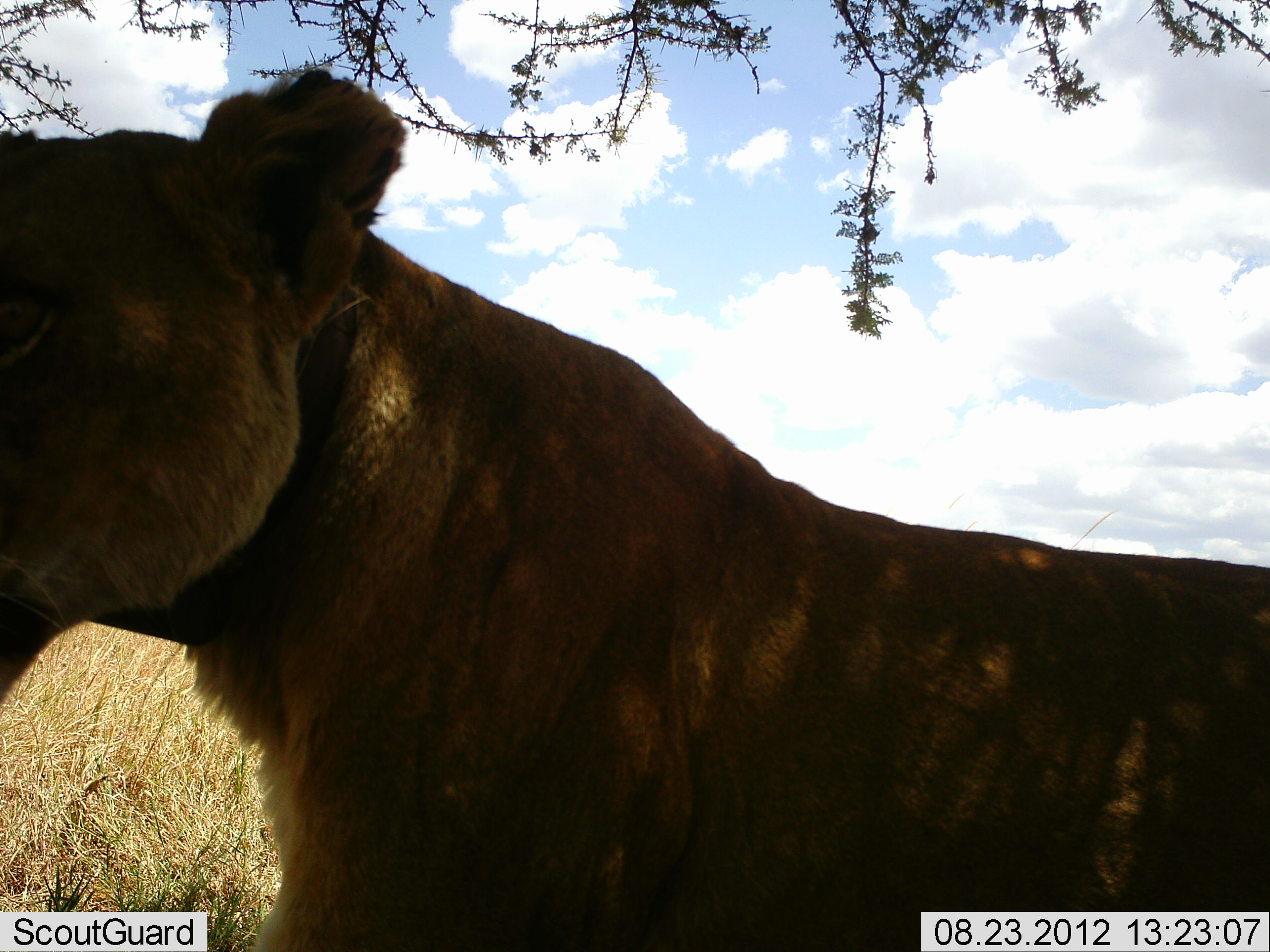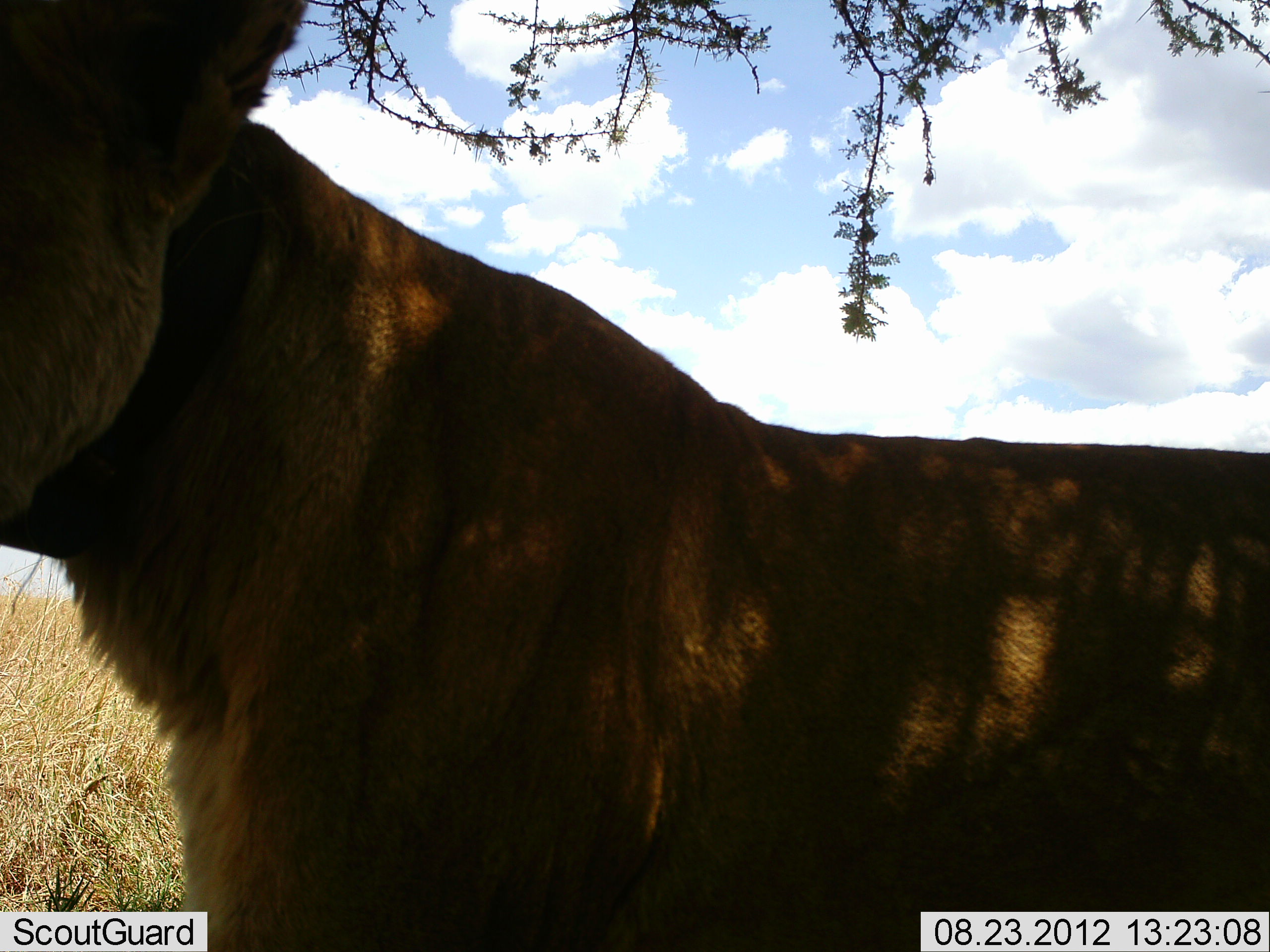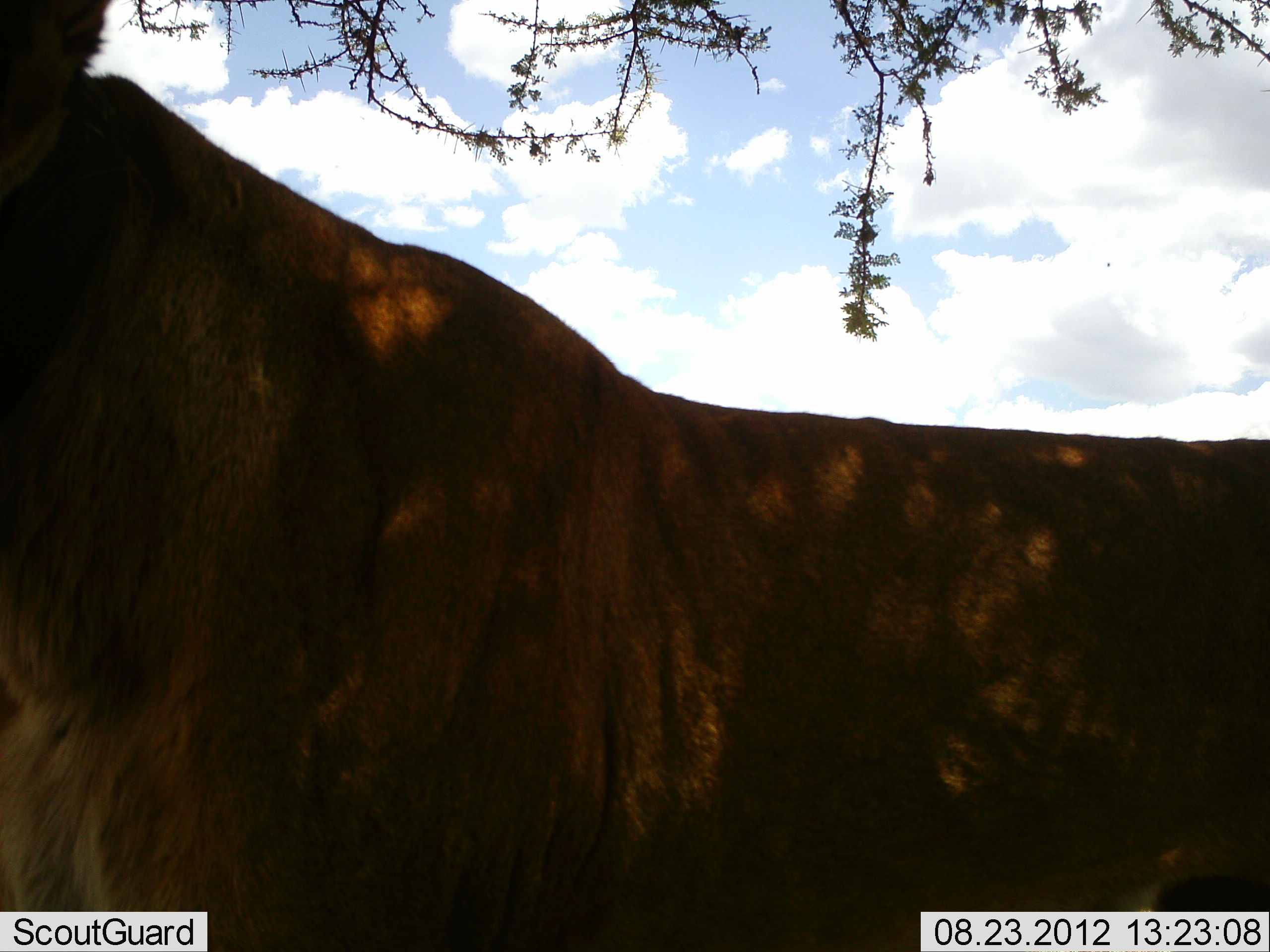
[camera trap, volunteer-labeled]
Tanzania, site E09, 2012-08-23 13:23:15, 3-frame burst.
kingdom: Animalia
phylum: Chordata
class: Mammalia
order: Carnivora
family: Felidae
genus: Panthera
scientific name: Panthera leo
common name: lion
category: lionfemale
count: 1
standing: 40%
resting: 0%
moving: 60%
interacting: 0%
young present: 0%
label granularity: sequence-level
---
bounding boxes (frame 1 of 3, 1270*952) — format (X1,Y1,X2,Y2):
animal: (0,73,1270,952)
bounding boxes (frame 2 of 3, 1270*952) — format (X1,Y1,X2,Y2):
animal: (0,1,1270,952)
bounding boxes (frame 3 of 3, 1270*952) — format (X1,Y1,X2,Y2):
animal: (0,0,1270,952)